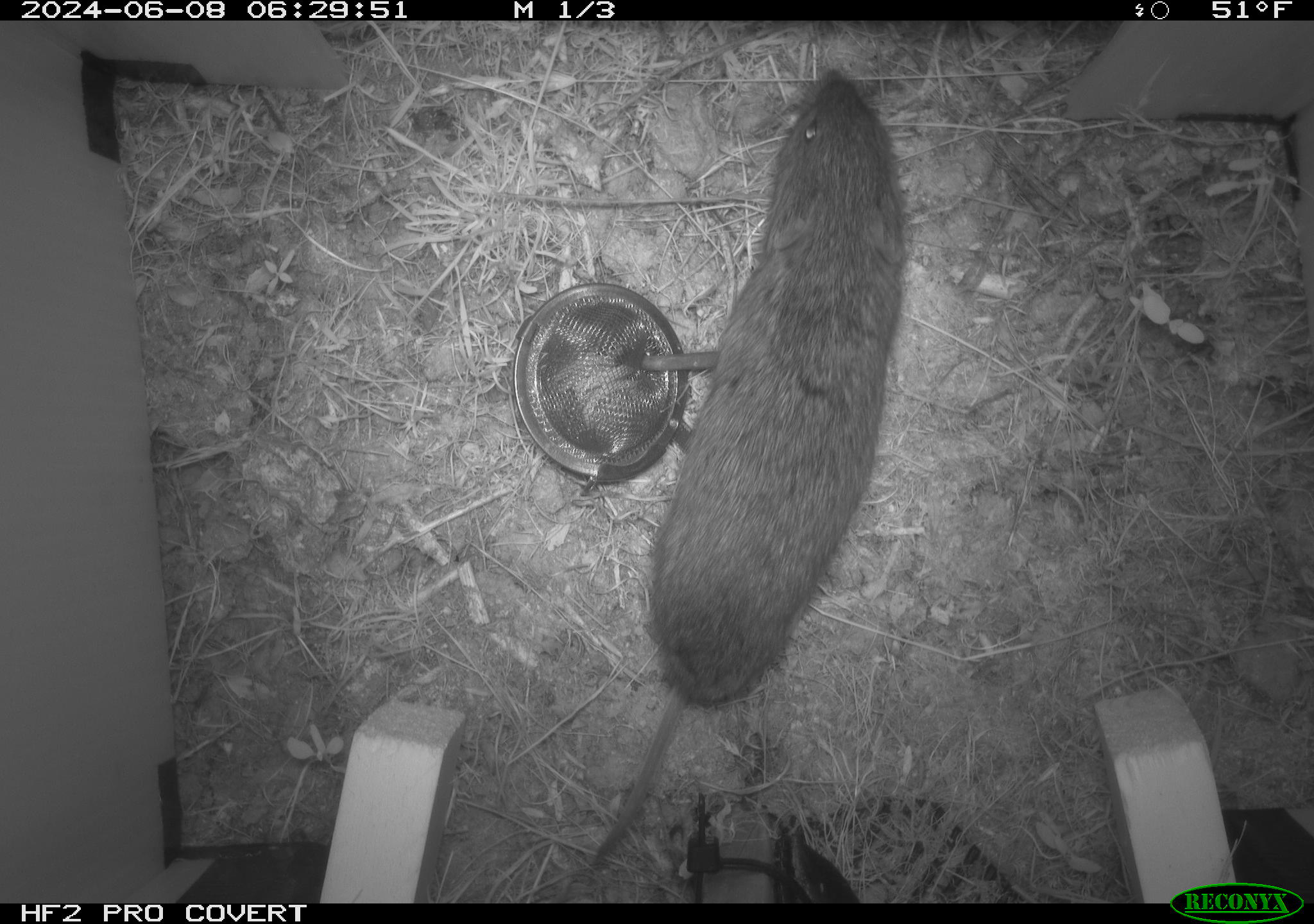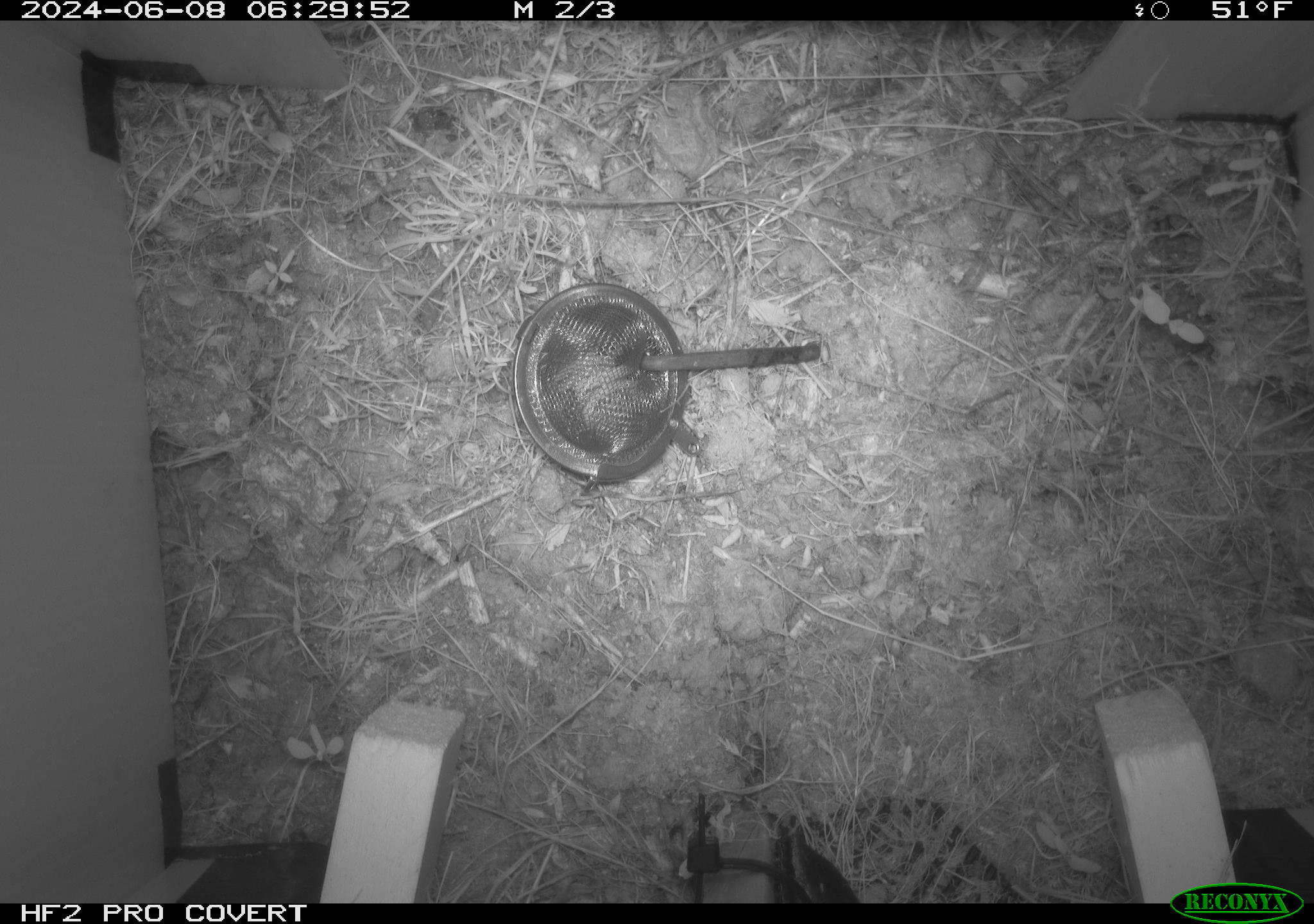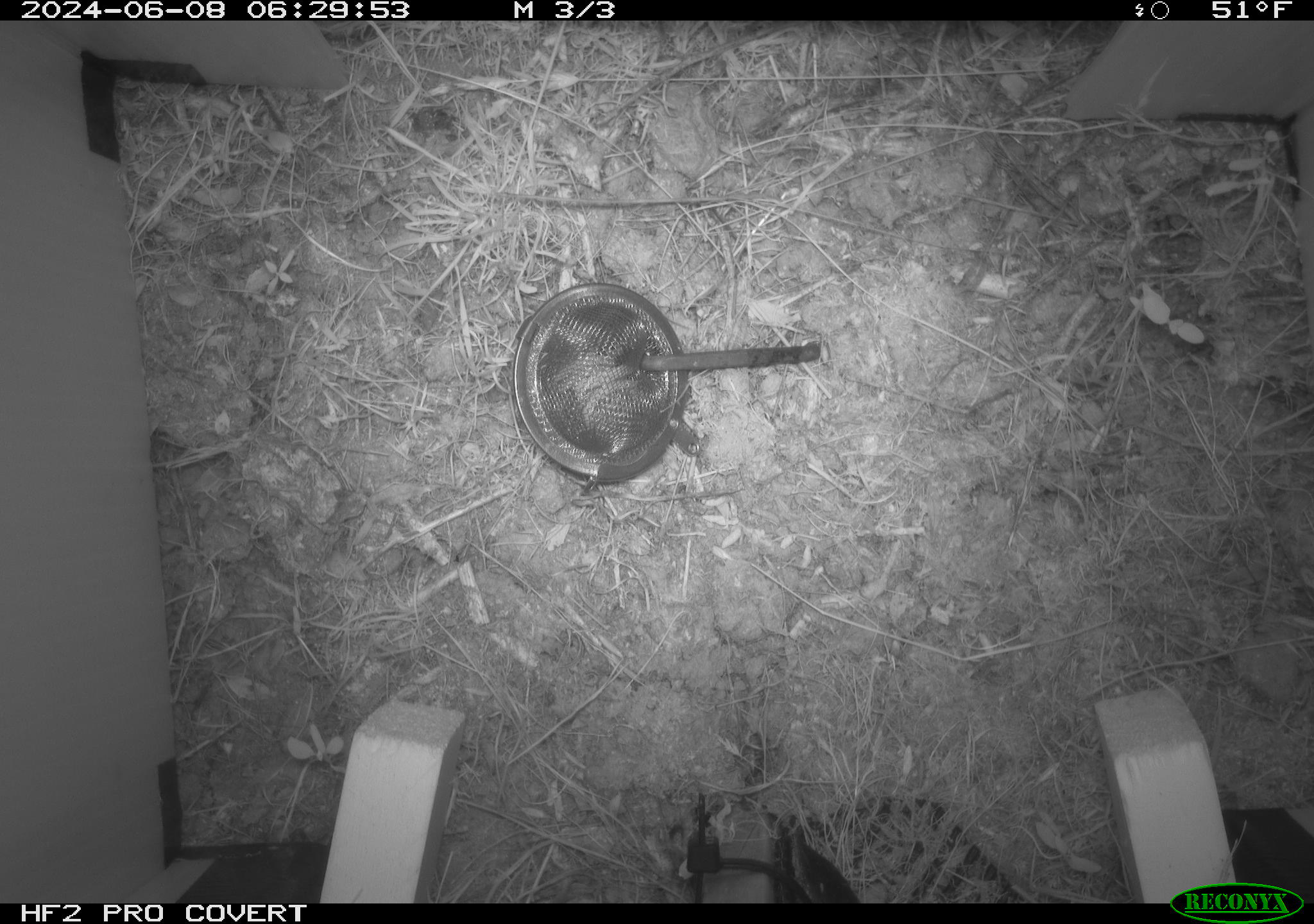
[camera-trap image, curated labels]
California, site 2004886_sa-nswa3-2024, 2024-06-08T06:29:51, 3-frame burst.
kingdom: Animalia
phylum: Chordata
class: Mammalia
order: Rodentia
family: Cricetidae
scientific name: Arvicolinae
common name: voles, lemmings, and muskrats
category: arvicolinae subfamily